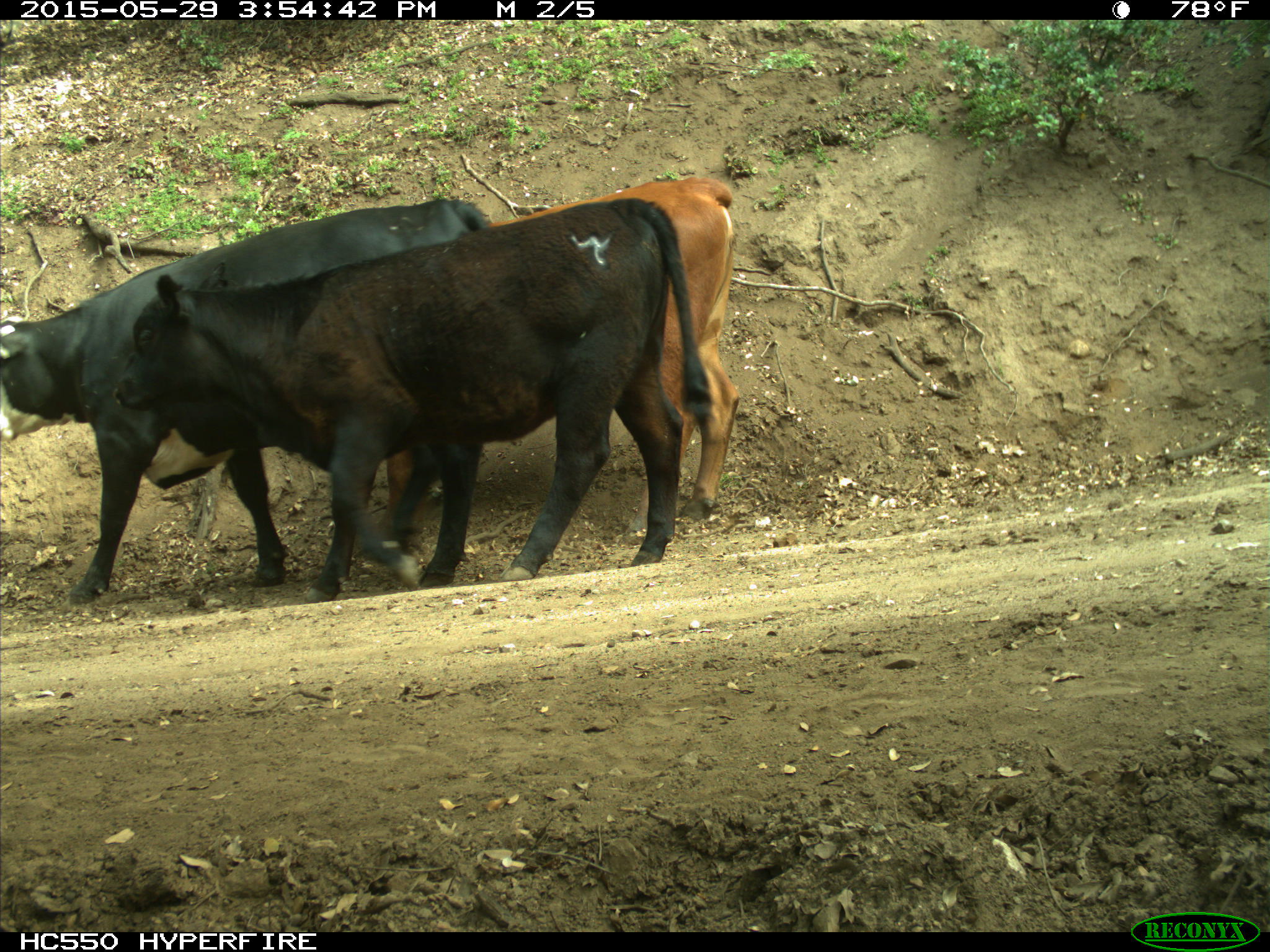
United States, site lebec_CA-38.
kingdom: Animalia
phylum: Chordata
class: Mammalia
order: Artiodactyla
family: Bovidae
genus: Bos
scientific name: Bos taurus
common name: domestic cow